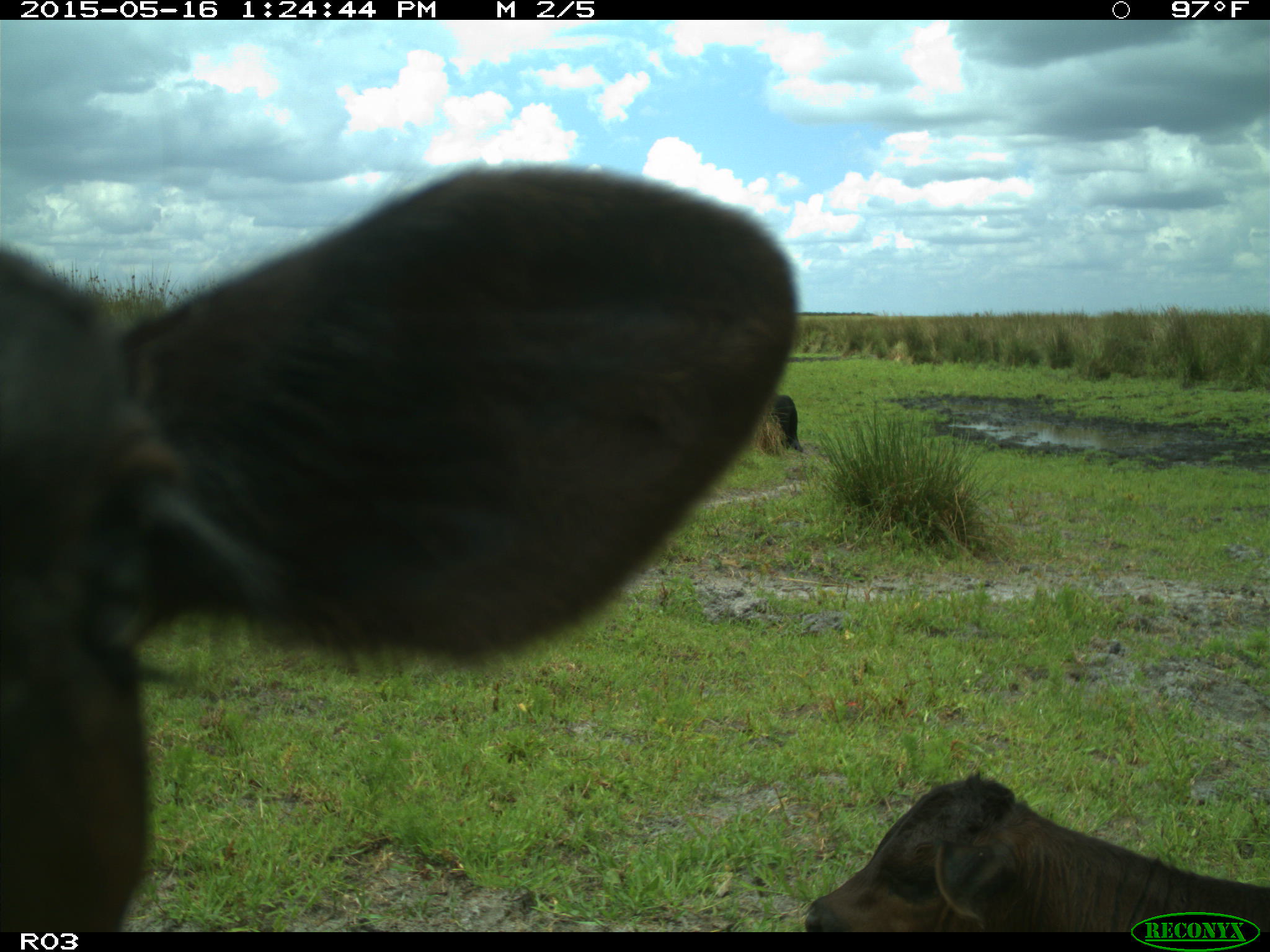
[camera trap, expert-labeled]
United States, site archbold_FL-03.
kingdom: Animalia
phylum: Chordata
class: Mammalia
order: Artiodactyla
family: Bovidae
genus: Bos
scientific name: Bos taurus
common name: domestic cow